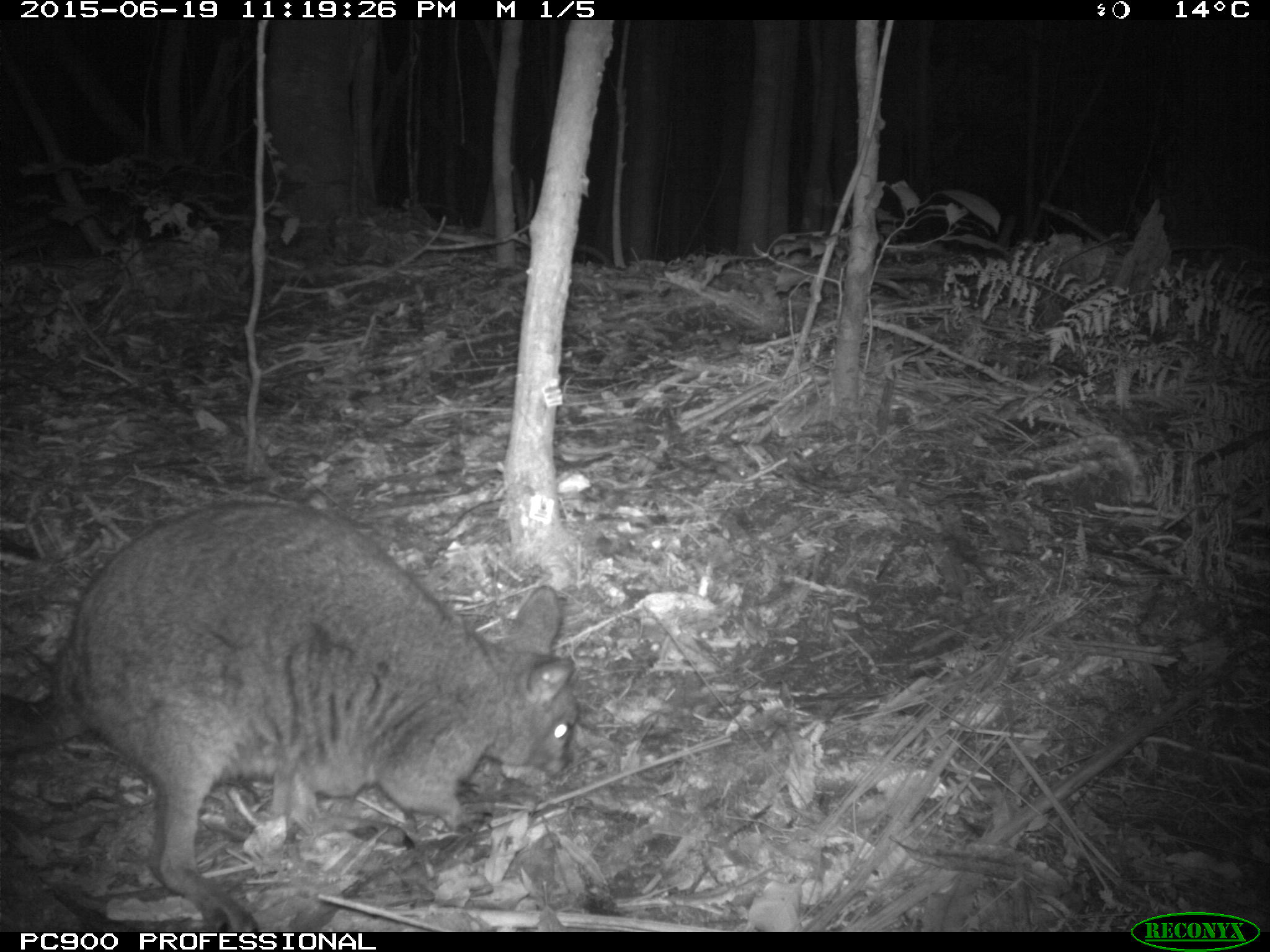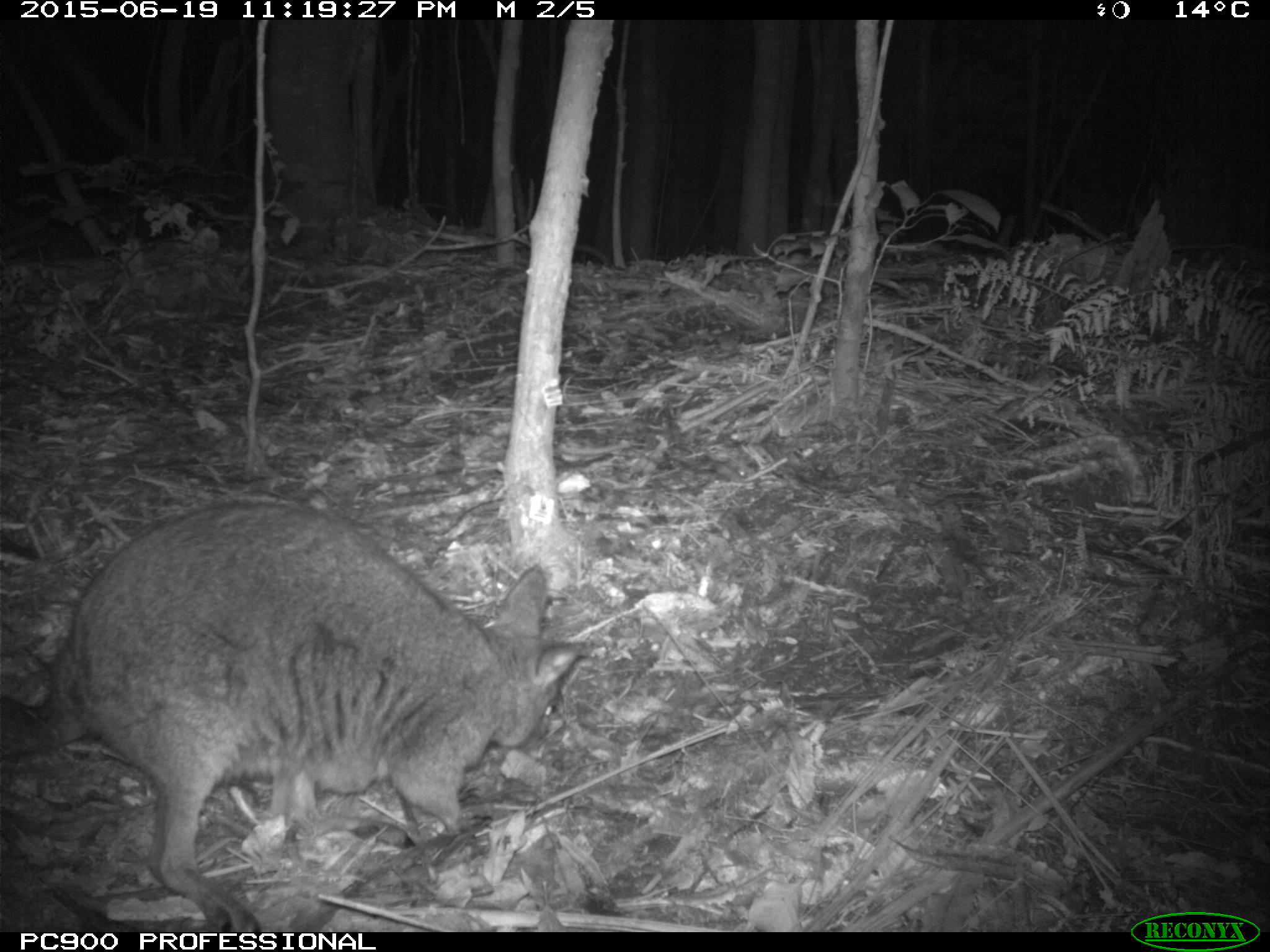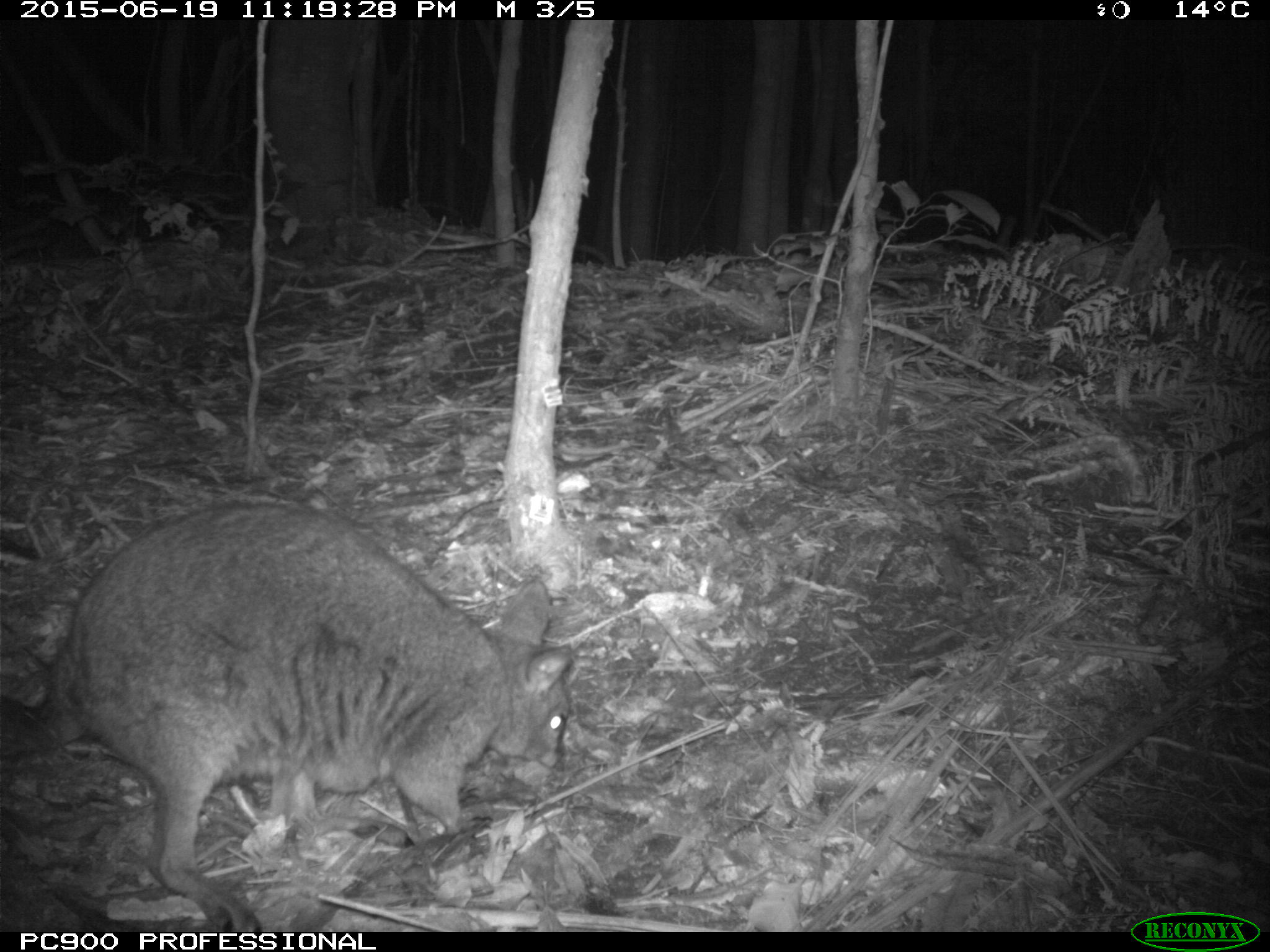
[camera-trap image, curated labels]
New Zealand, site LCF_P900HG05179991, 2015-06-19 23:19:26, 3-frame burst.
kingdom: Animalia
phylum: Chordata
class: Mammalia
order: Diprotodontia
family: Macropodidae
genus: Notamacropus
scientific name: Notamacropus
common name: wallaby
Wallaby (Notamacropus).